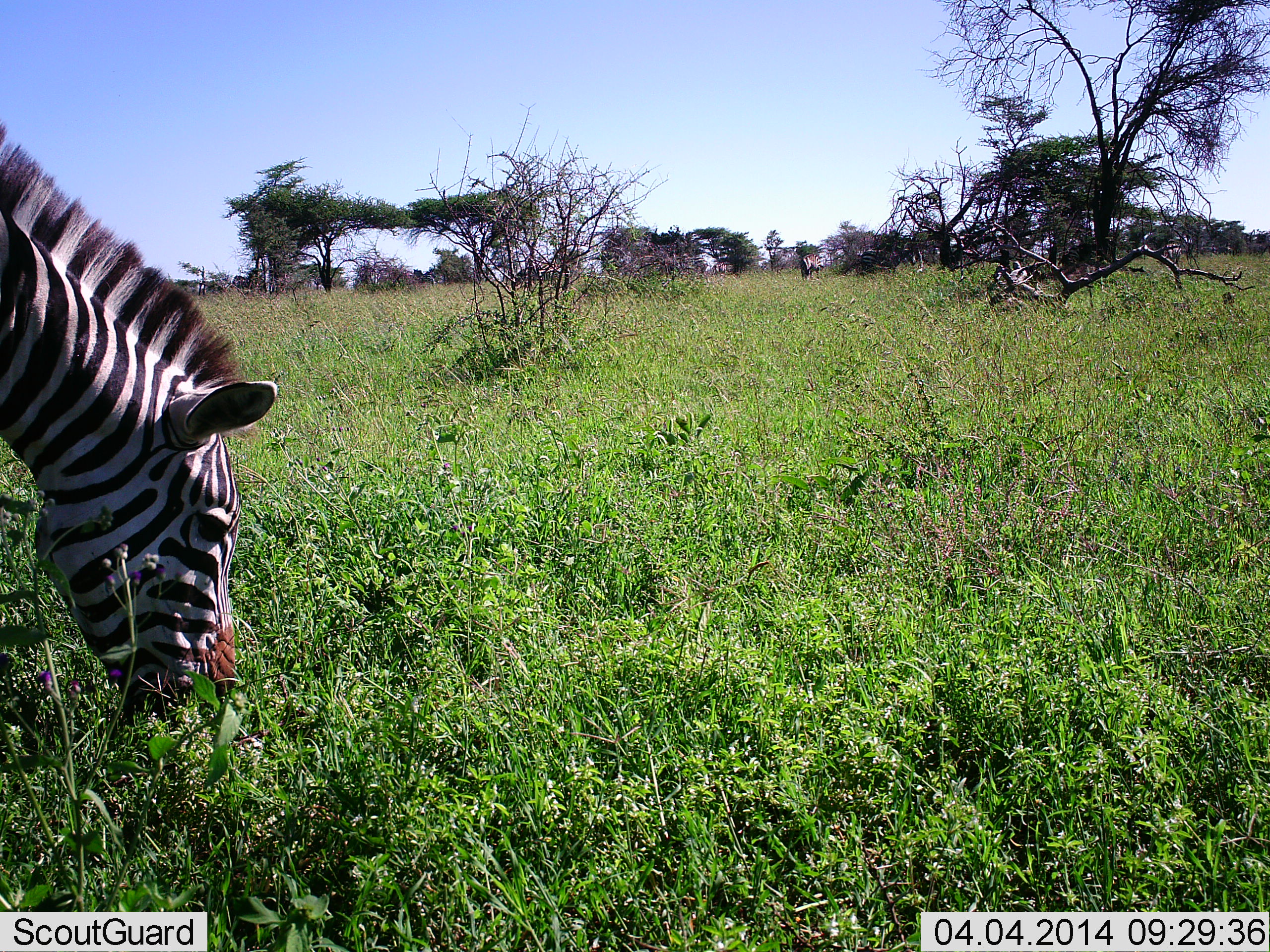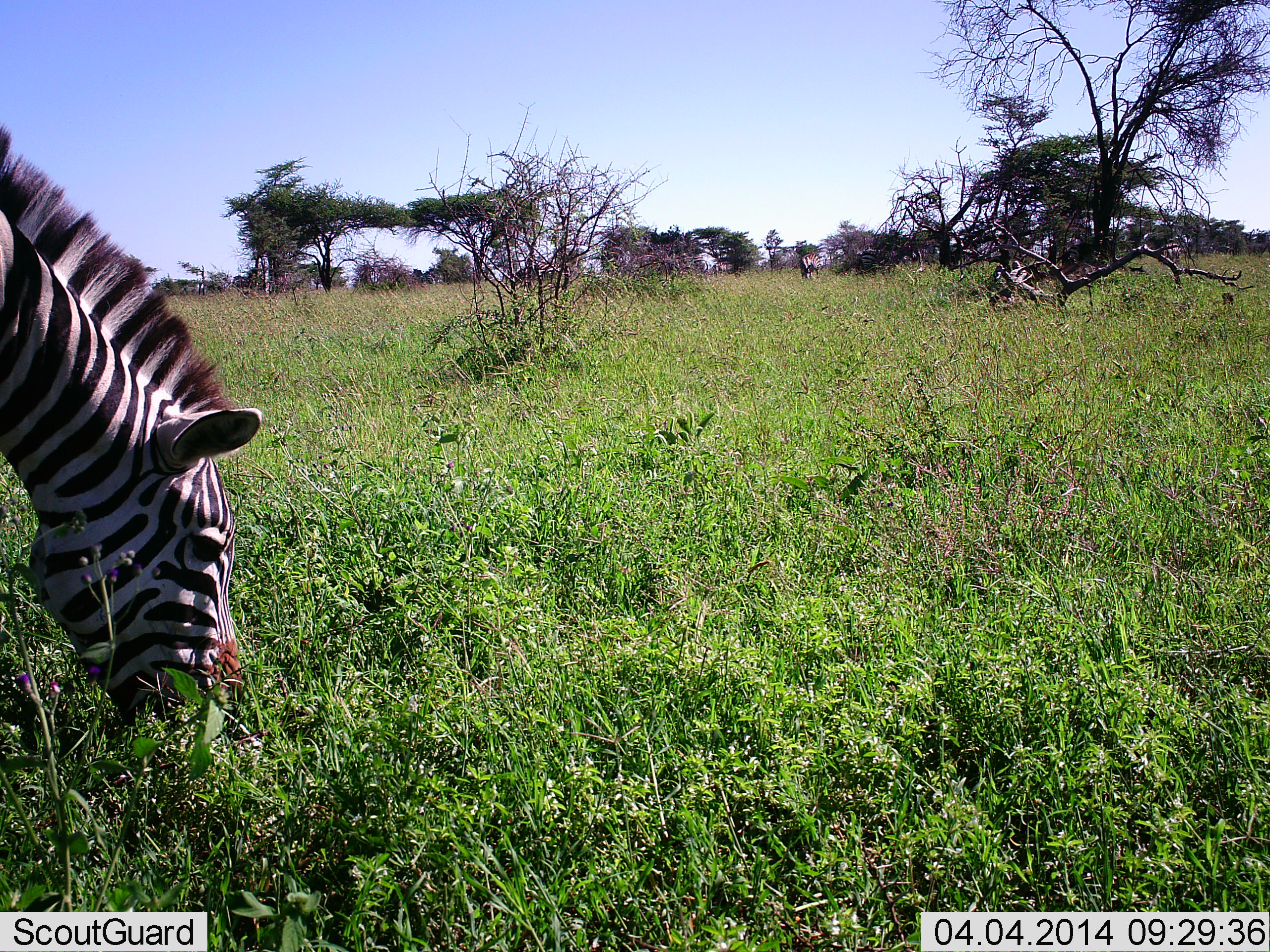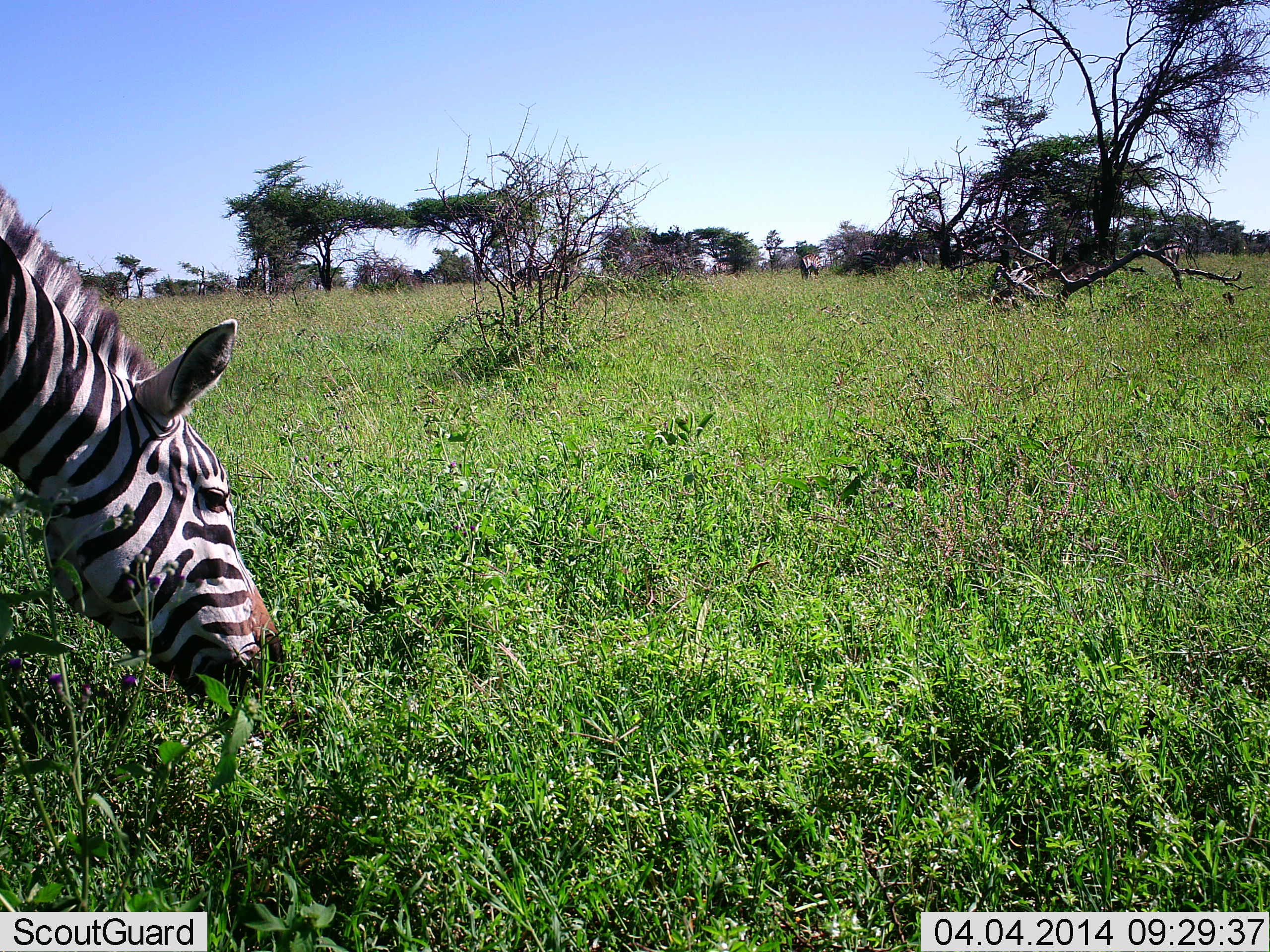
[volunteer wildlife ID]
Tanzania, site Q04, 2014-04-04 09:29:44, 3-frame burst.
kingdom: Animalia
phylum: Chordata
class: Mammalia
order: Perissodactyla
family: Equidae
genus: Equus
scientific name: Equus quagga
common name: plains zebra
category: zebra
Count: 1.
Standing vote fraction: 0%.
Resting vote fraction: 0%.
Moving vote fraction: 0%.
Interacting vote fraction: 0%.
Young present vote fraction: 0%.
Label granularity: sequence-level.